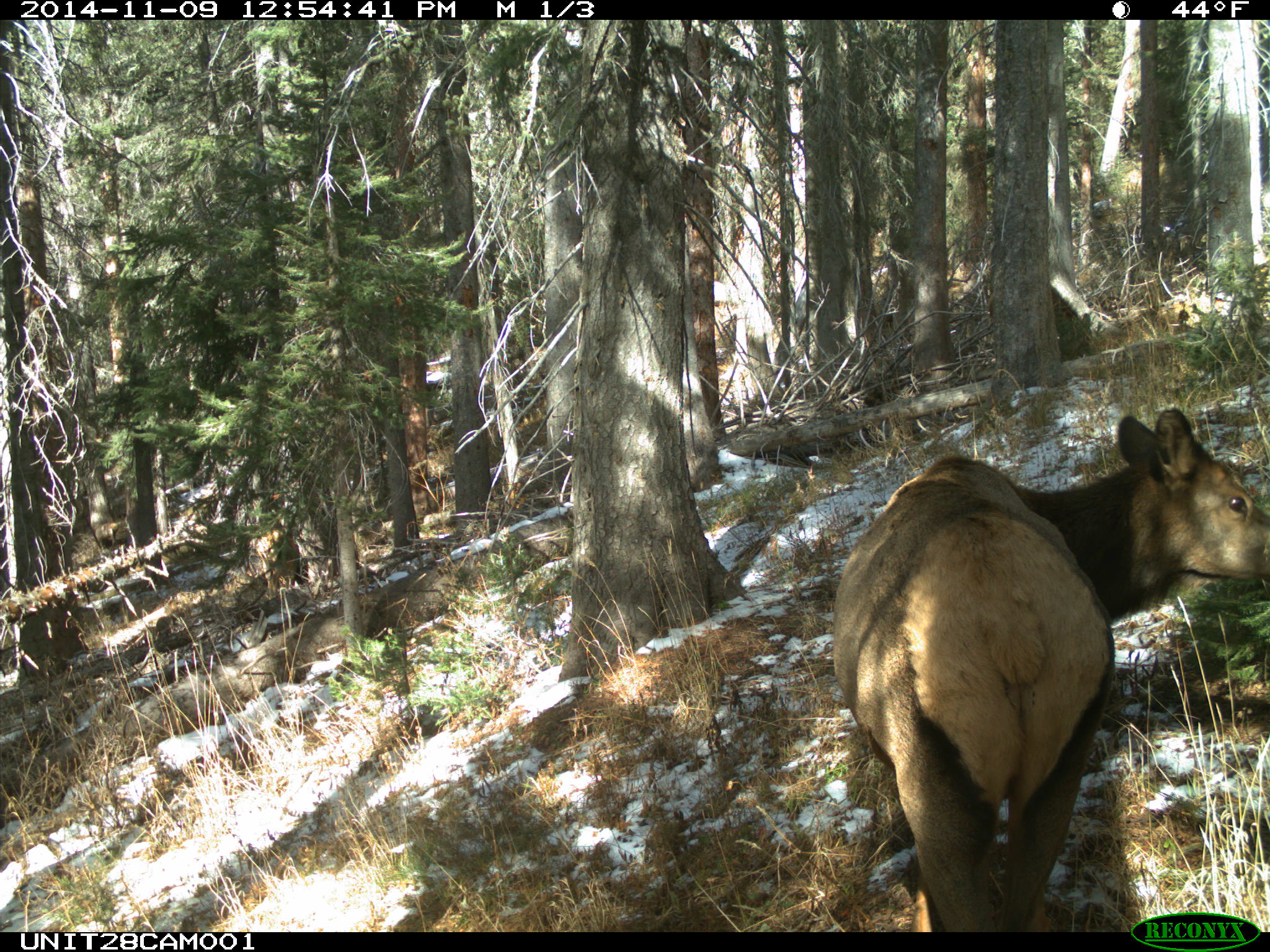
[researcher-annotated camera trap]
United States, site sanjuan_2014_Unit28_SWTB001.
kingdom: Animalia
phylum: Chordata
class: Mammalia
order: Artiodactyla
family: Cervidae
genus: Cervus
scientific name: Cervus elaphus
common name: red deer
Cervus elaphus (red deer).